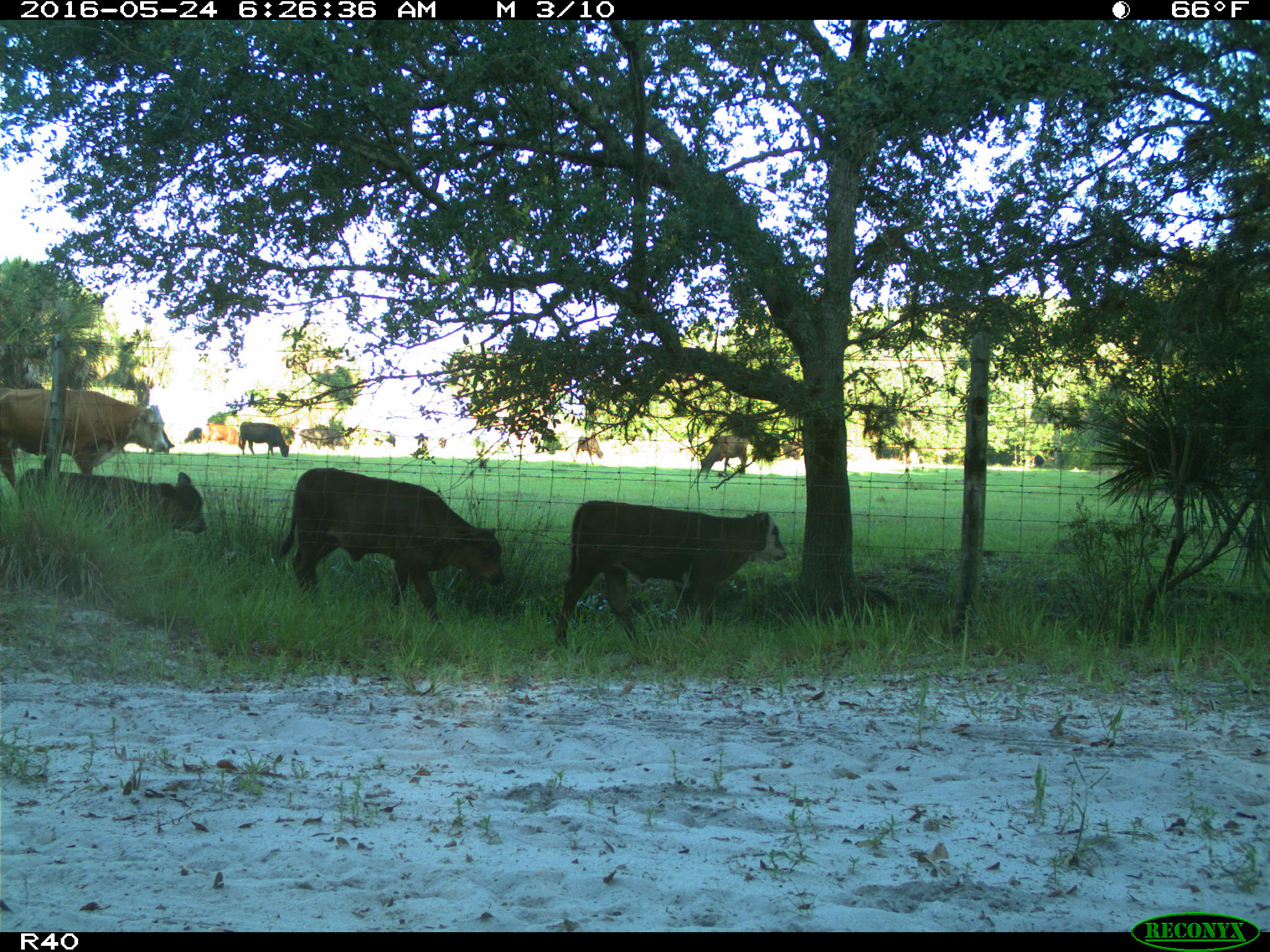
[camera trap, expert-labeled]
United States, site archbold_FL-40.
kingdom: Animalia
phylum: Chordata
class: Mammalia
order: Artiodactyla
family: Bovidae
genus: Bos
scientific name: Bos taurus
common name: domestic cow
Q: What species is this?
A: Bos taurus (domestic cow).